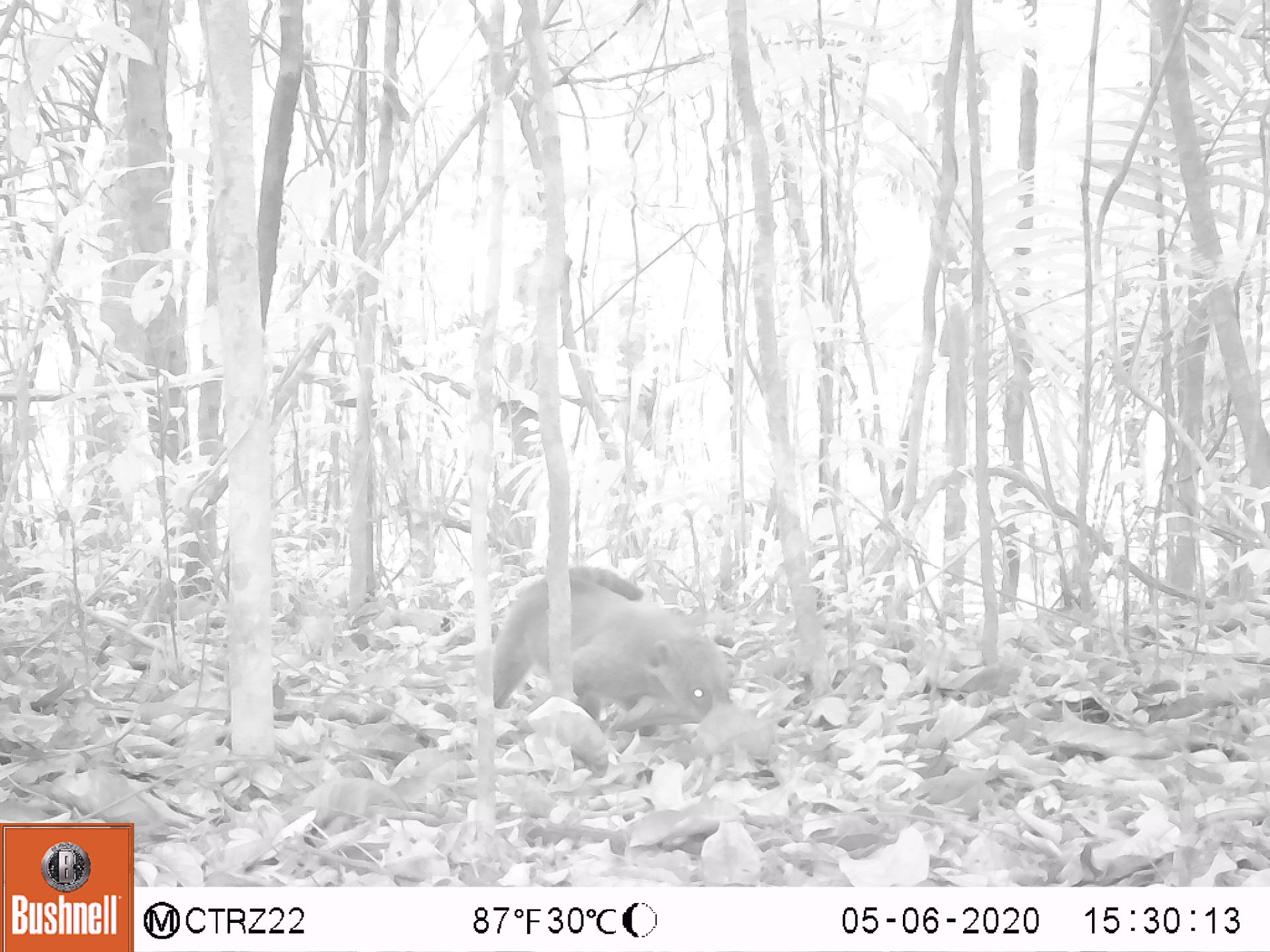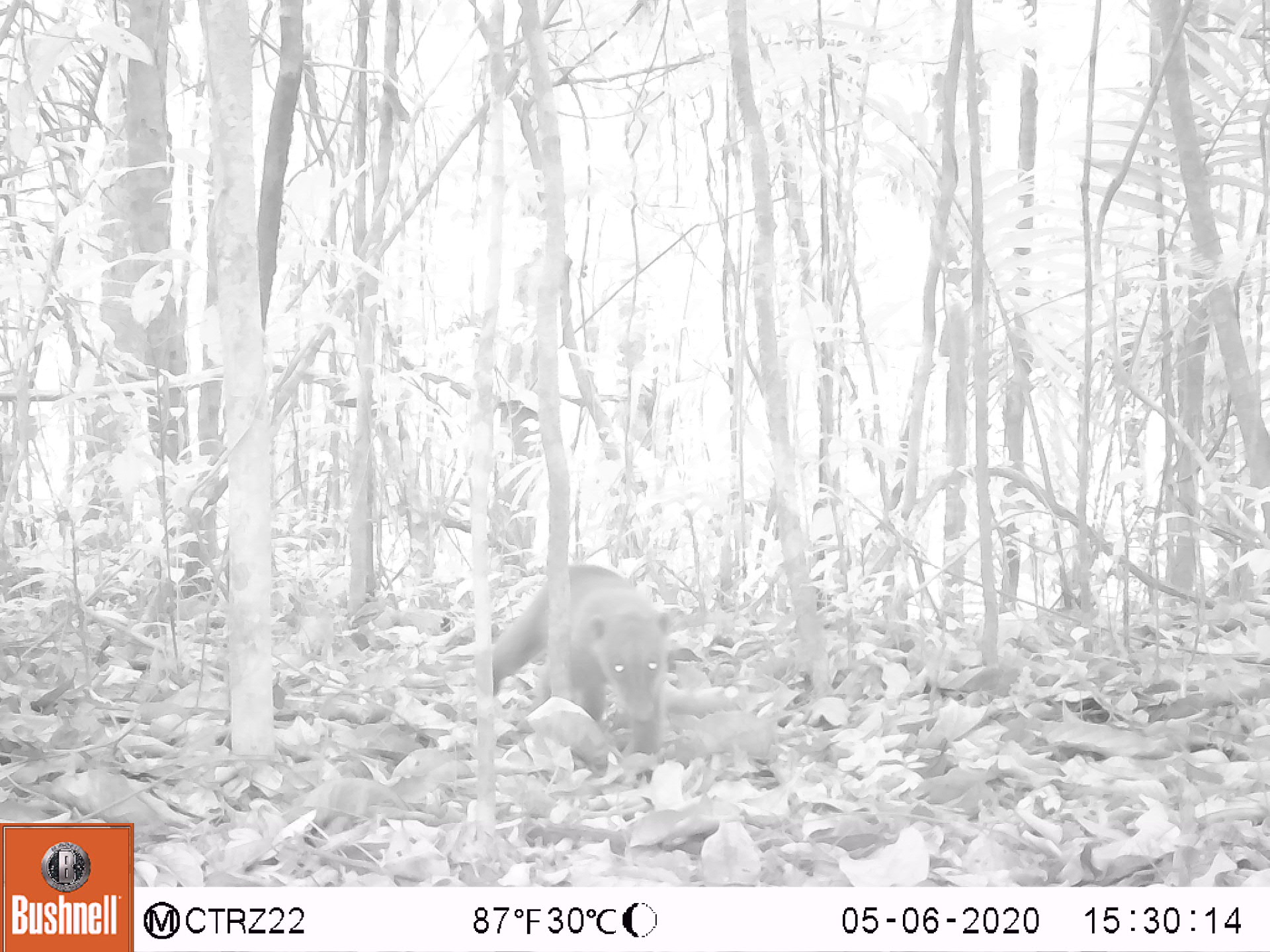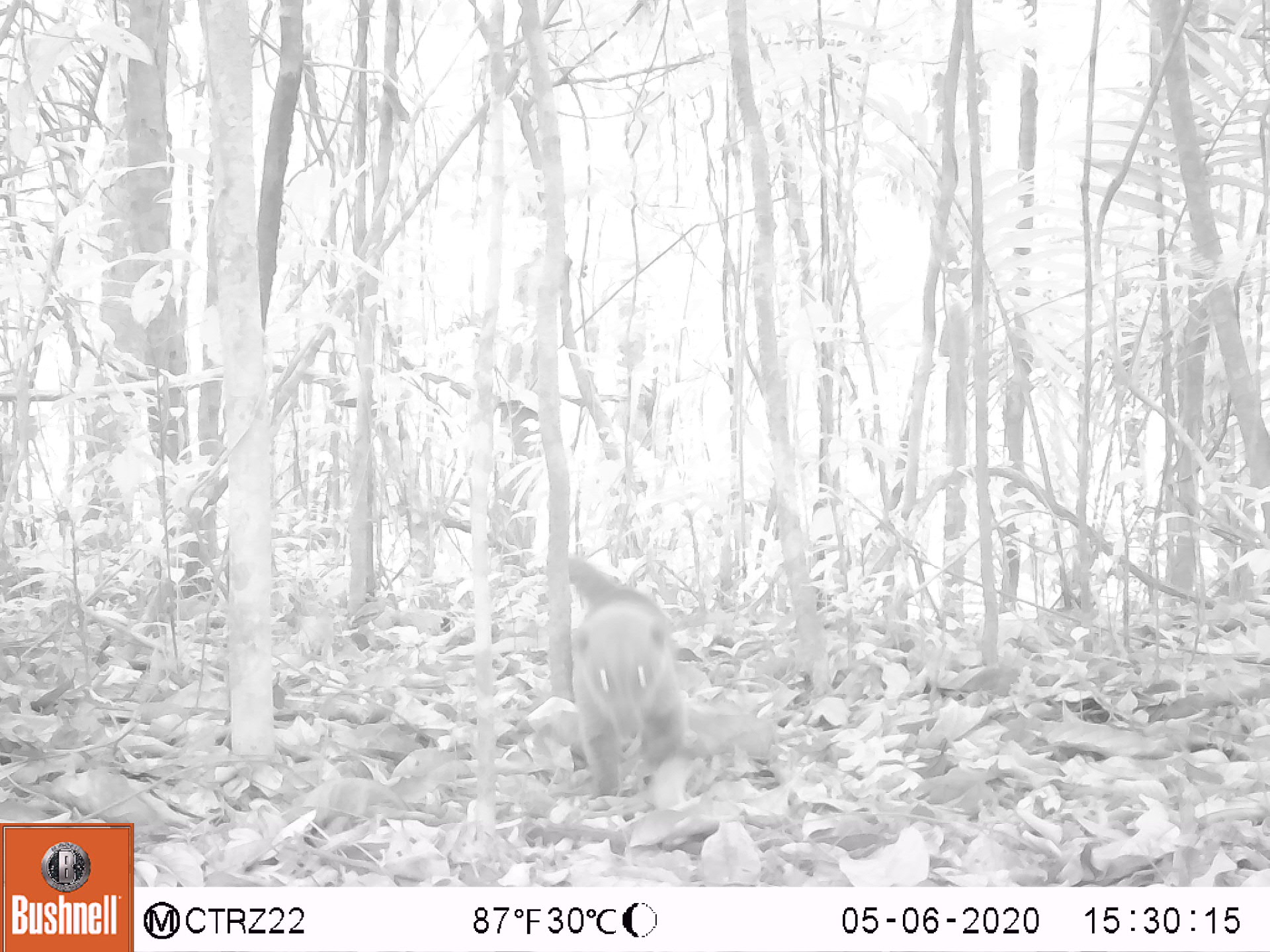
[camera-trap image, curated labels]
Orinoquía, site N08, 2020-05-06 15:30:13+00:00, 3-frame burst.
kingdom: Animalia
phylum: Chordata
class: Mammalia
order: Carnivora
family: Procyonidae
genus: Nasua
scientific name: Nasua nasua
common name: south american coati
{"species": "south american coati (Nasua nasua)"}